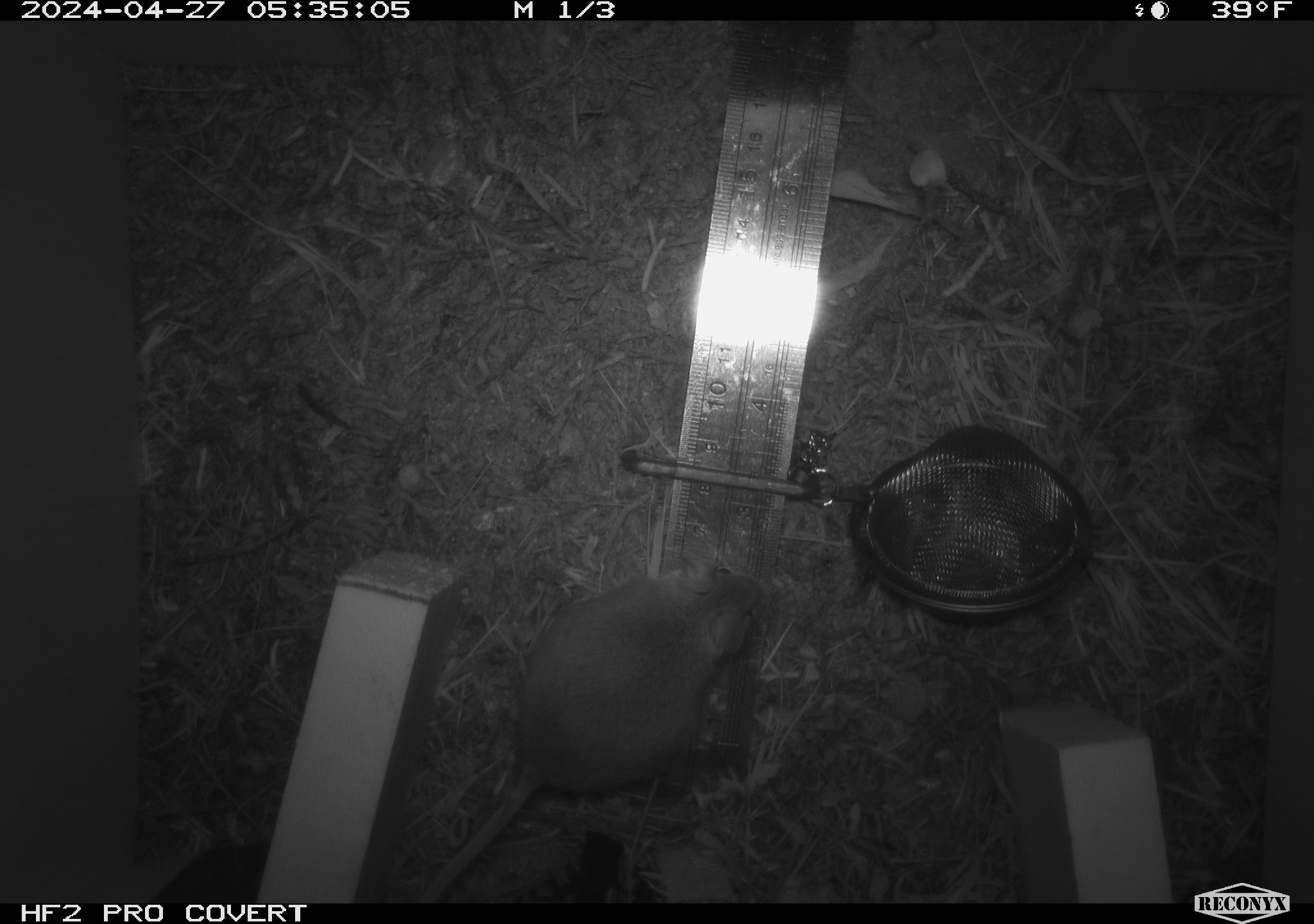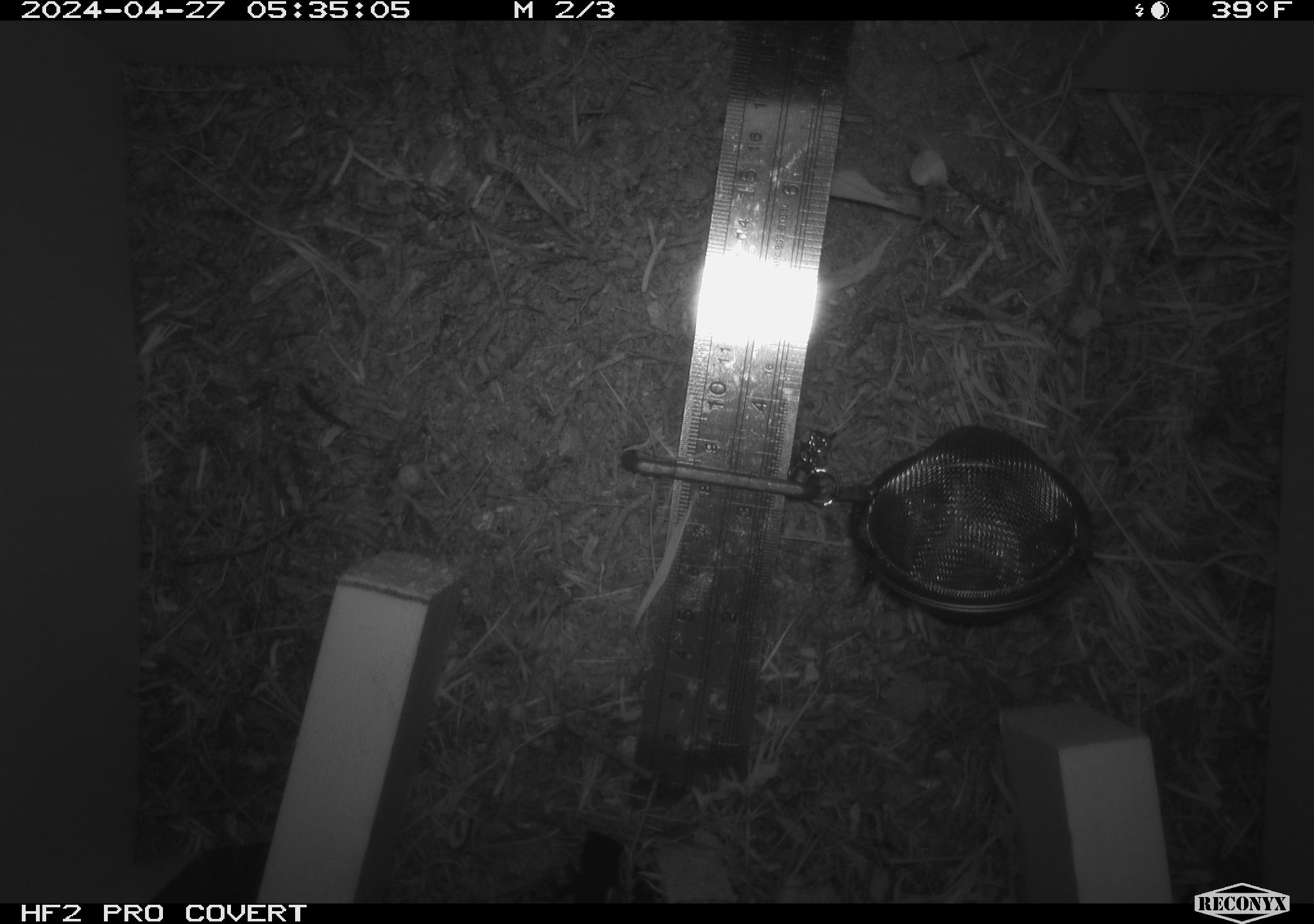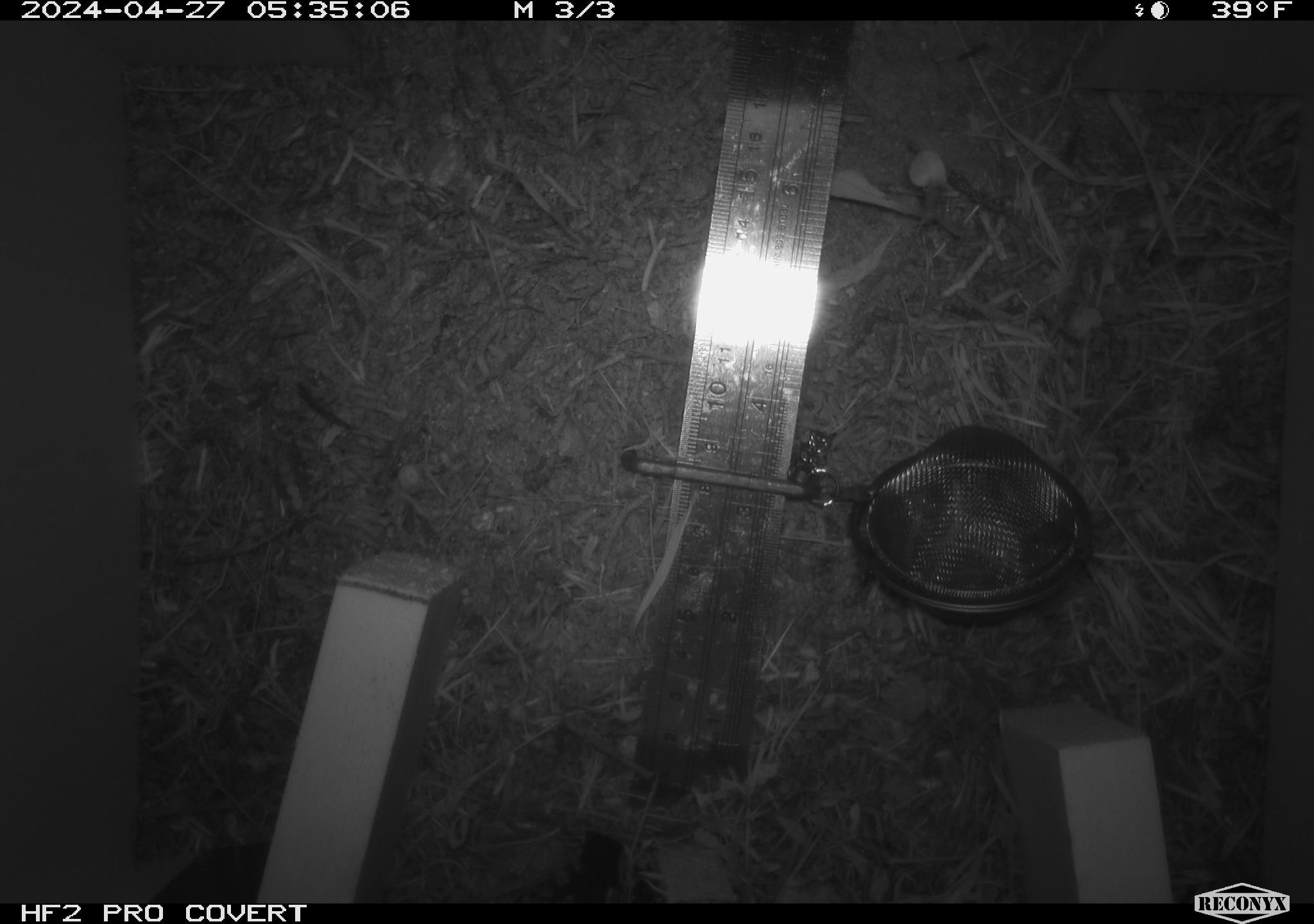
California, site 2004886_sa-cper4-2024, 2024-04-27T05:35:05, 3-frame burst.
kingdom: Animalia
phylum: Chordata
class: Mammalia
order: Rodentia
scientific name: Rodentia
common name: rodent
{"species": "rodent (Rodentia)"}